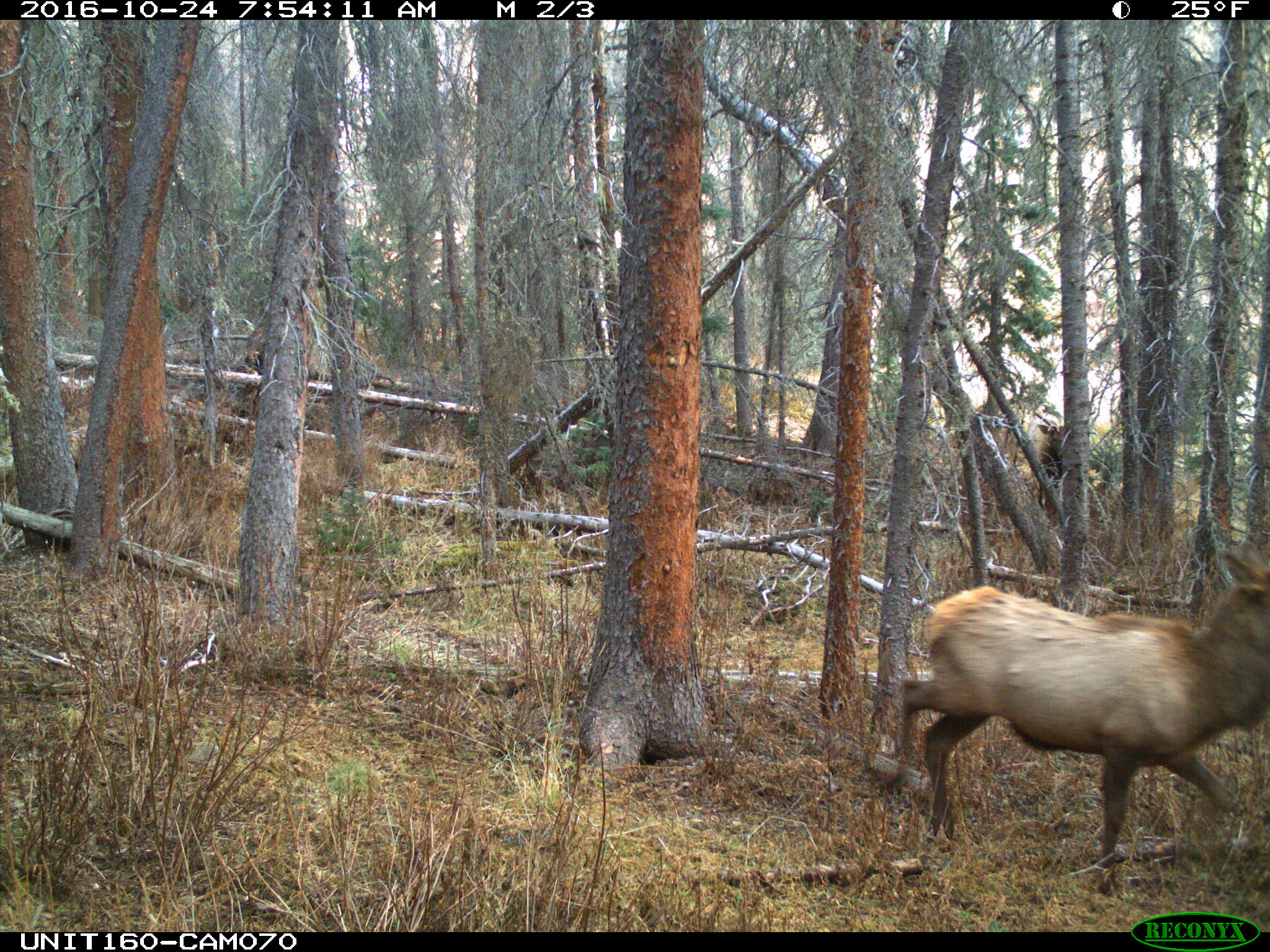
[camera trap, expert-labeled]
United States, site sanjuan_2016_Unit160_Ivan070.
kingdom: Animalia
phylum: Chordata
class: Mammalia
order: Artiodactyla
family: Cervidae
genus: Cervus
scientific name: Cervus elaphus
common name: red deer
Cervus elaphus (red deer).